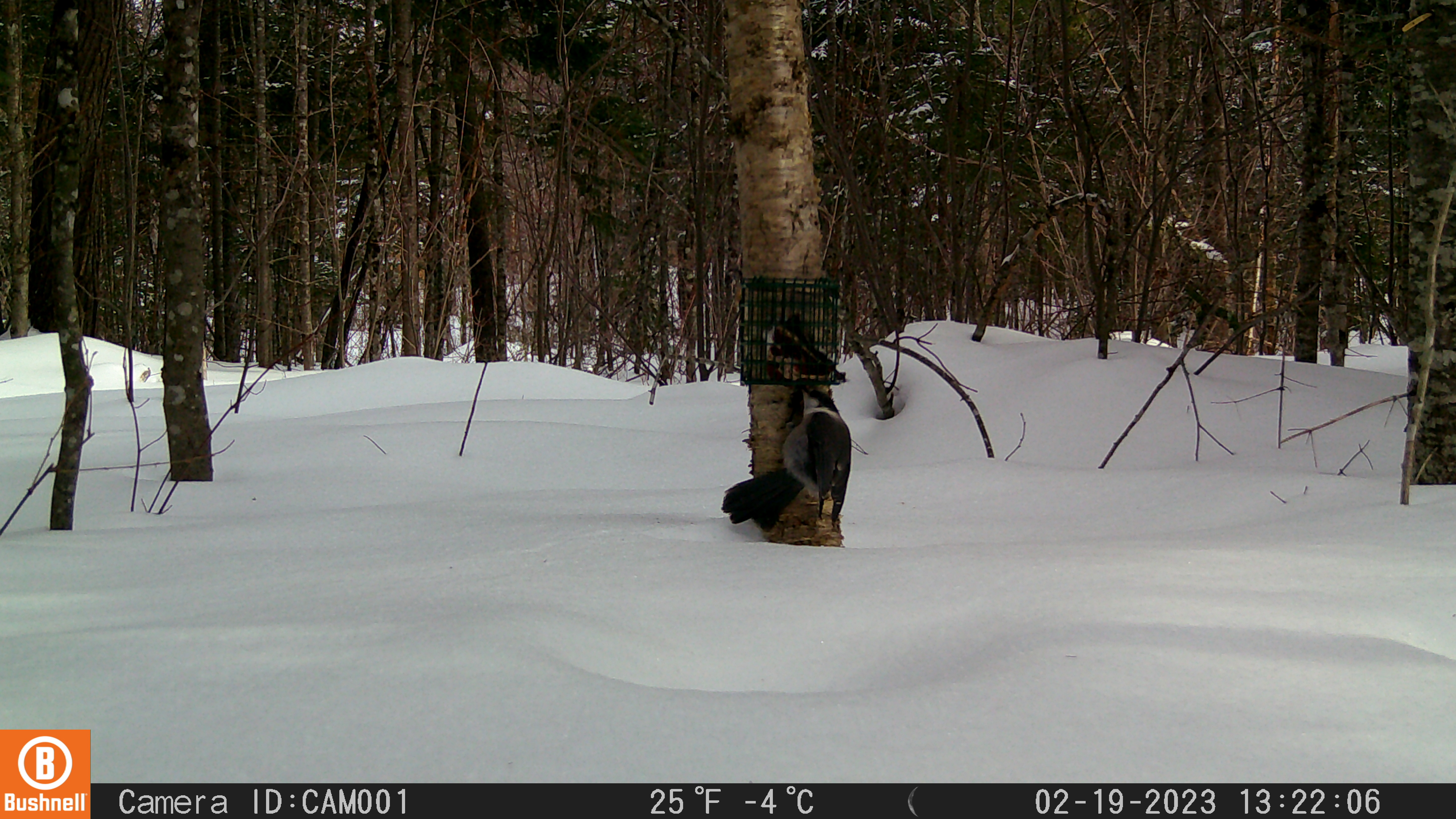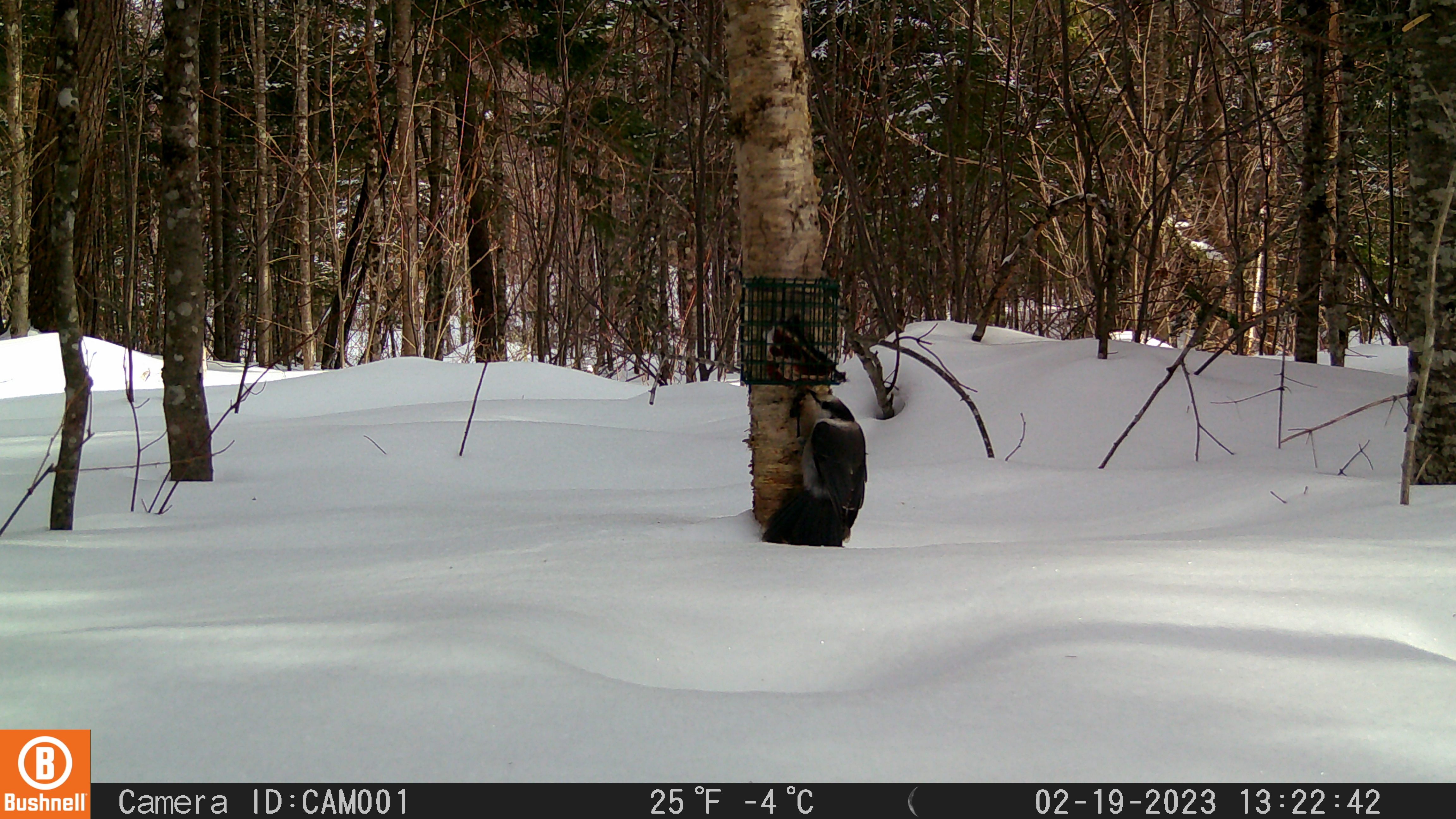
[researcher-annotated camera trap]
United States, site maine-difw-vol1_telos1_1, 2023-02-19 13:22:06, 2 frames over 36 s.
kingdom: Animalia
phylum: Chordata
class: Aves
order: Passeriformes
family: Corvidae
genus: Perisoreus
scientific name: Perisoreus canadensis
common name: canada jay